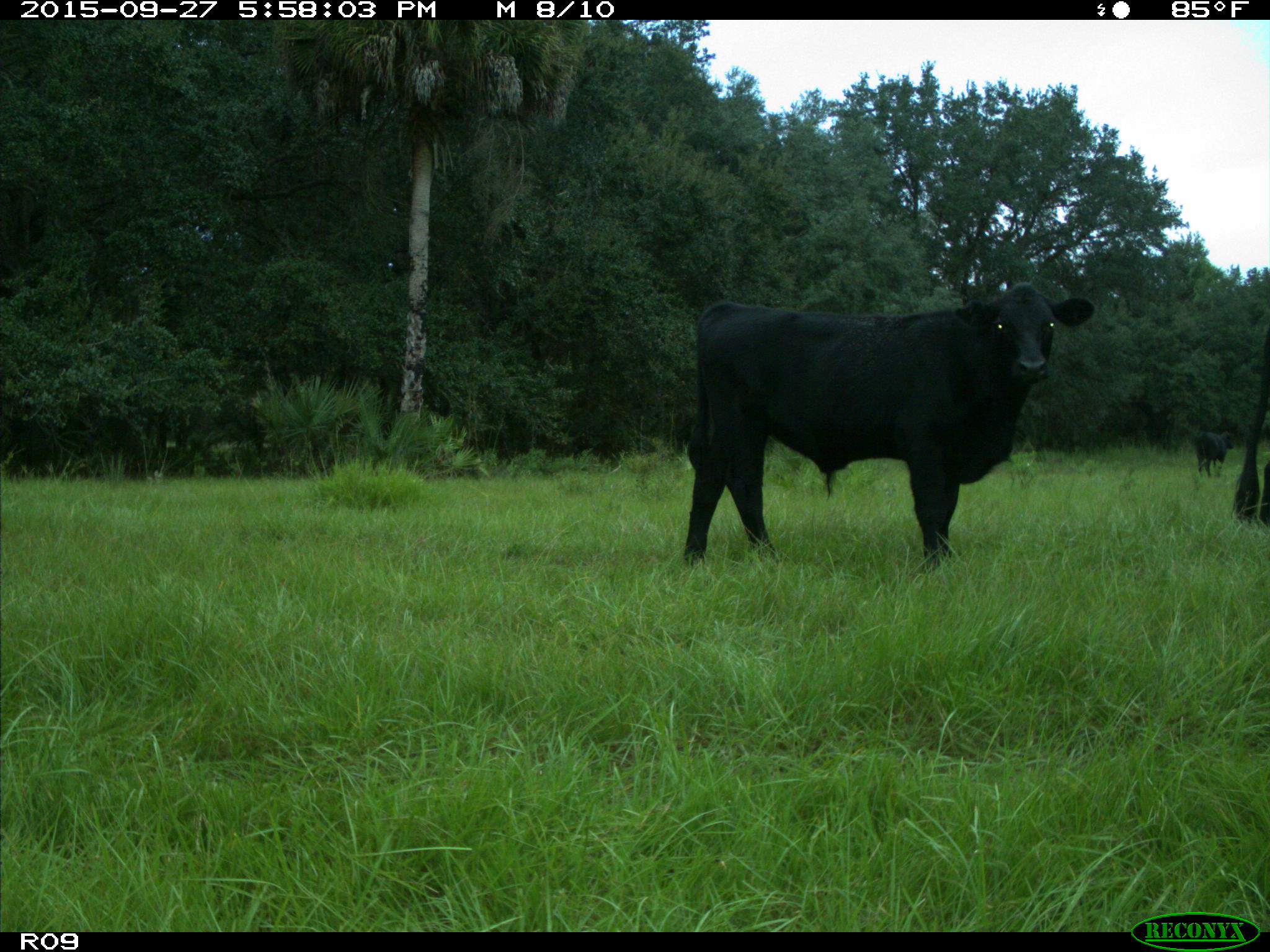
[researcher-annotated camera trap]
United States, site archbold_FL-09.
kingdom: Animalia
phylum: Chordata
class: Mammalia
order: Artiodactyla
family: Bovidae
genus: Bos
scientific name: Bos taurus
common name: domestic cow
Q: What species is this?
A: Bos taurus (domestic cow).